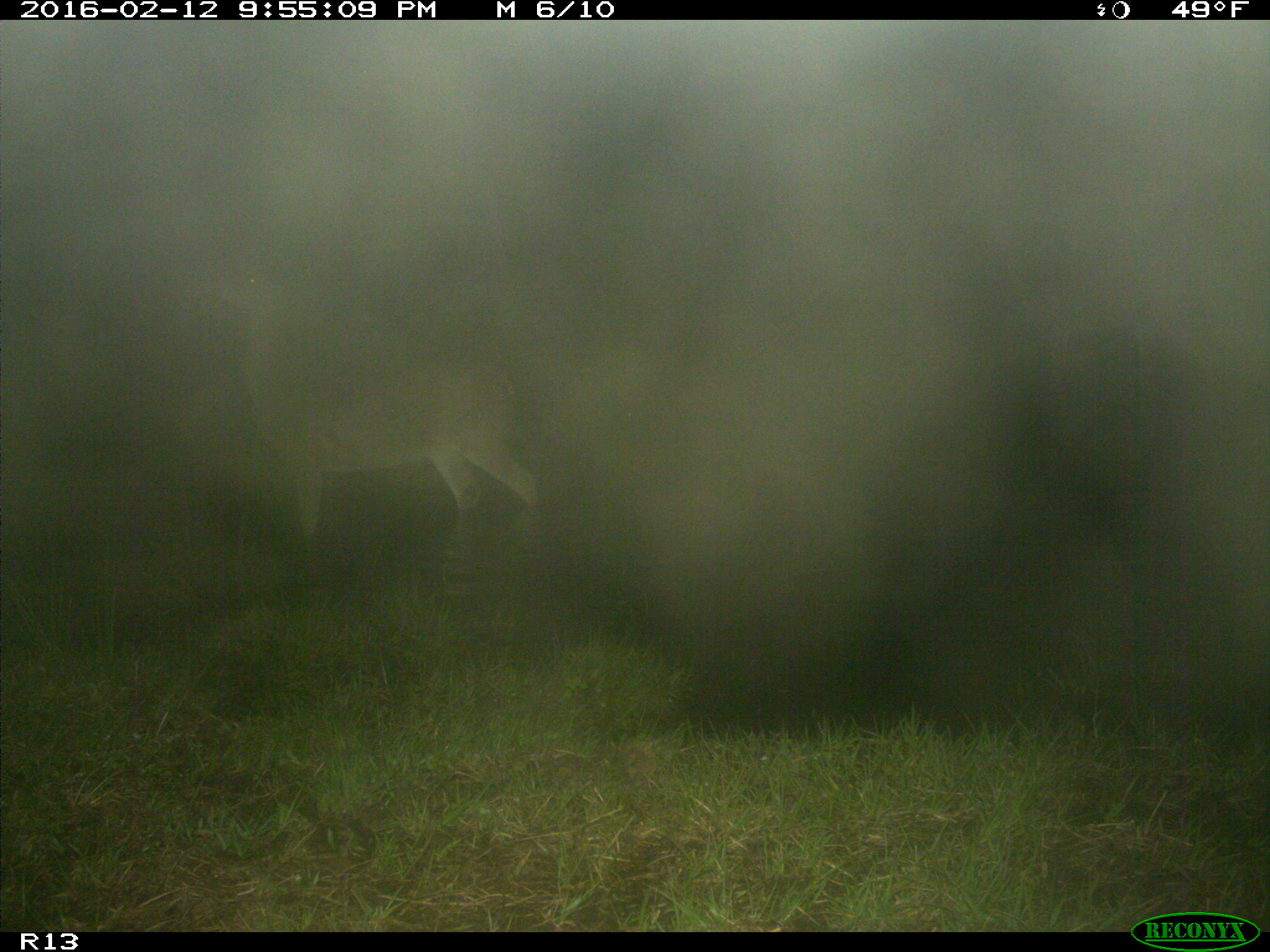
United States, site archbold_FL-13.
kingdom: Animalia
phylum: Chordata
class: Mammalia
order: Artiodactyla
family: Cervidae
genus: Odocoileus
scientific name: Odocoileus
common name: deer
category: unidentified deer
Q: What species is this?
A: Unidentified deer (deer) (Odocoileus).